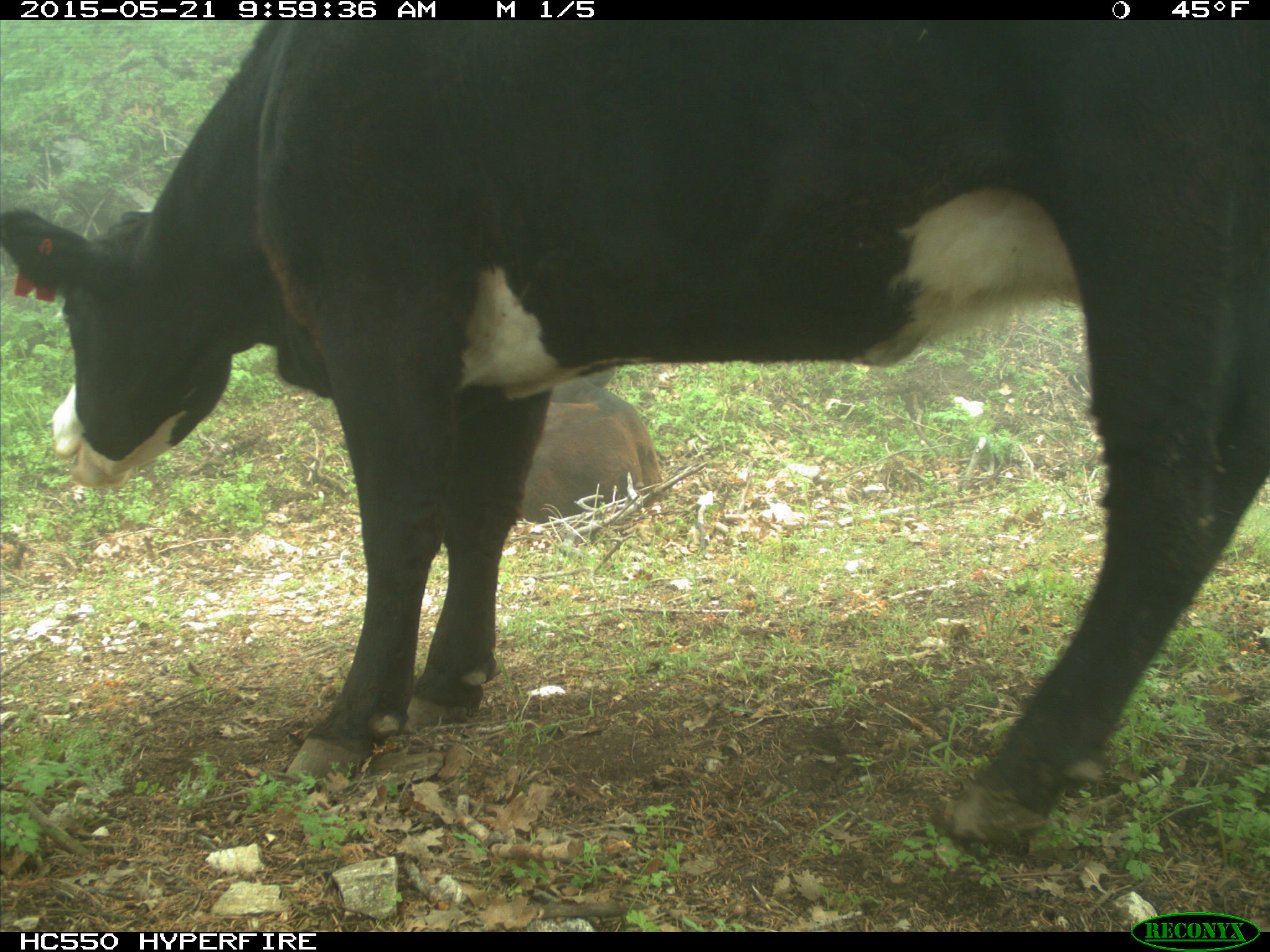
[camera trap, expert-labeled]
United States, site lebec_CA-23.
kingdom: Animalia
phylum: Chordata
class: Mammalia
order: Artiodactyla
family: Bovidae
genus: Bos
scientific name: Bos taurus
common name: domestic cow